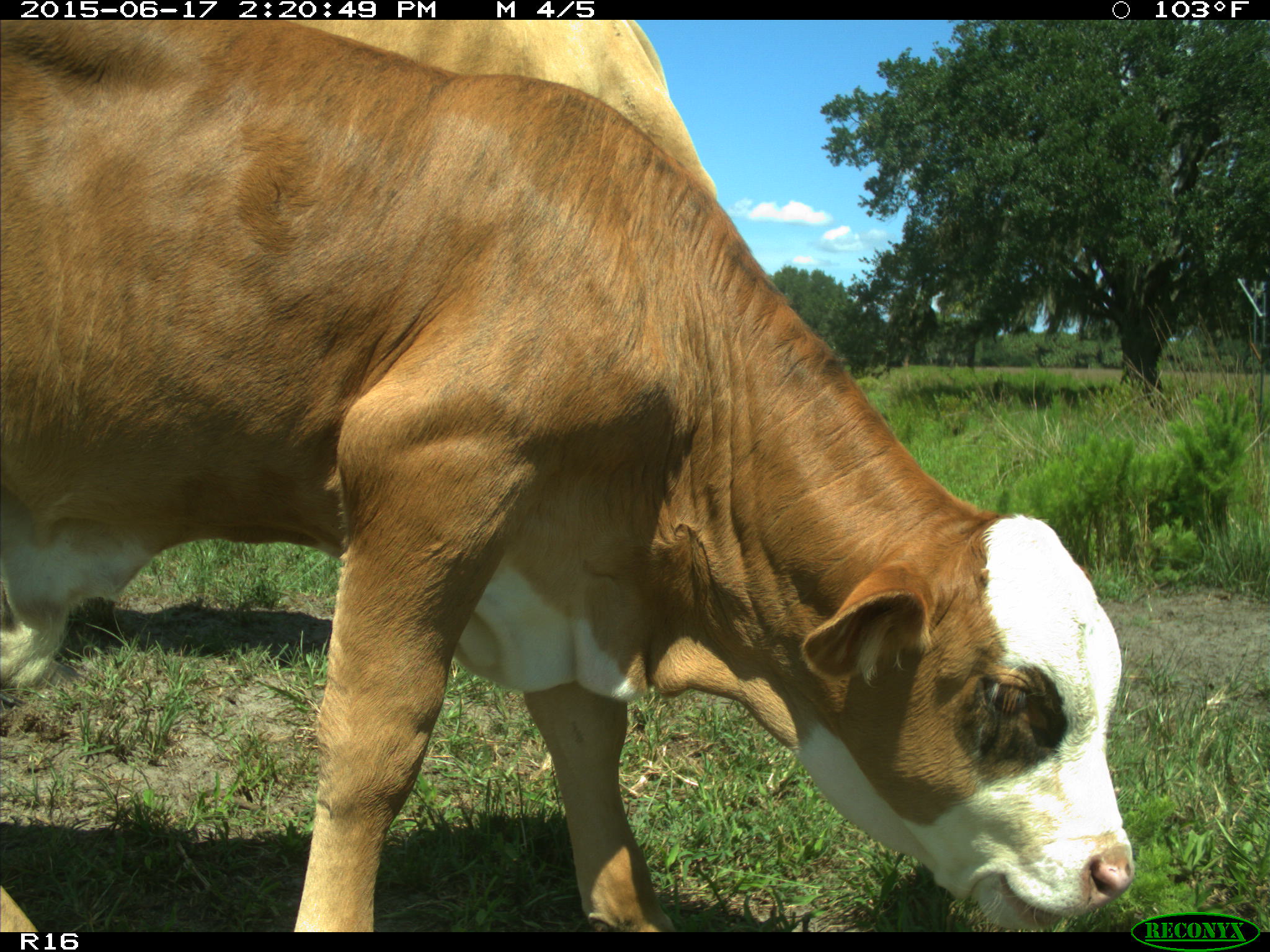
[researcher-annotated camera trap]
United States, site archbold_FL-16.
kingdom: Animalia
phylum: Chordata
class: Mammalia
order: Artiodactyla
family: Bovidae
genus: Bos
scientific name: Bos taurus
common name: domestic cow